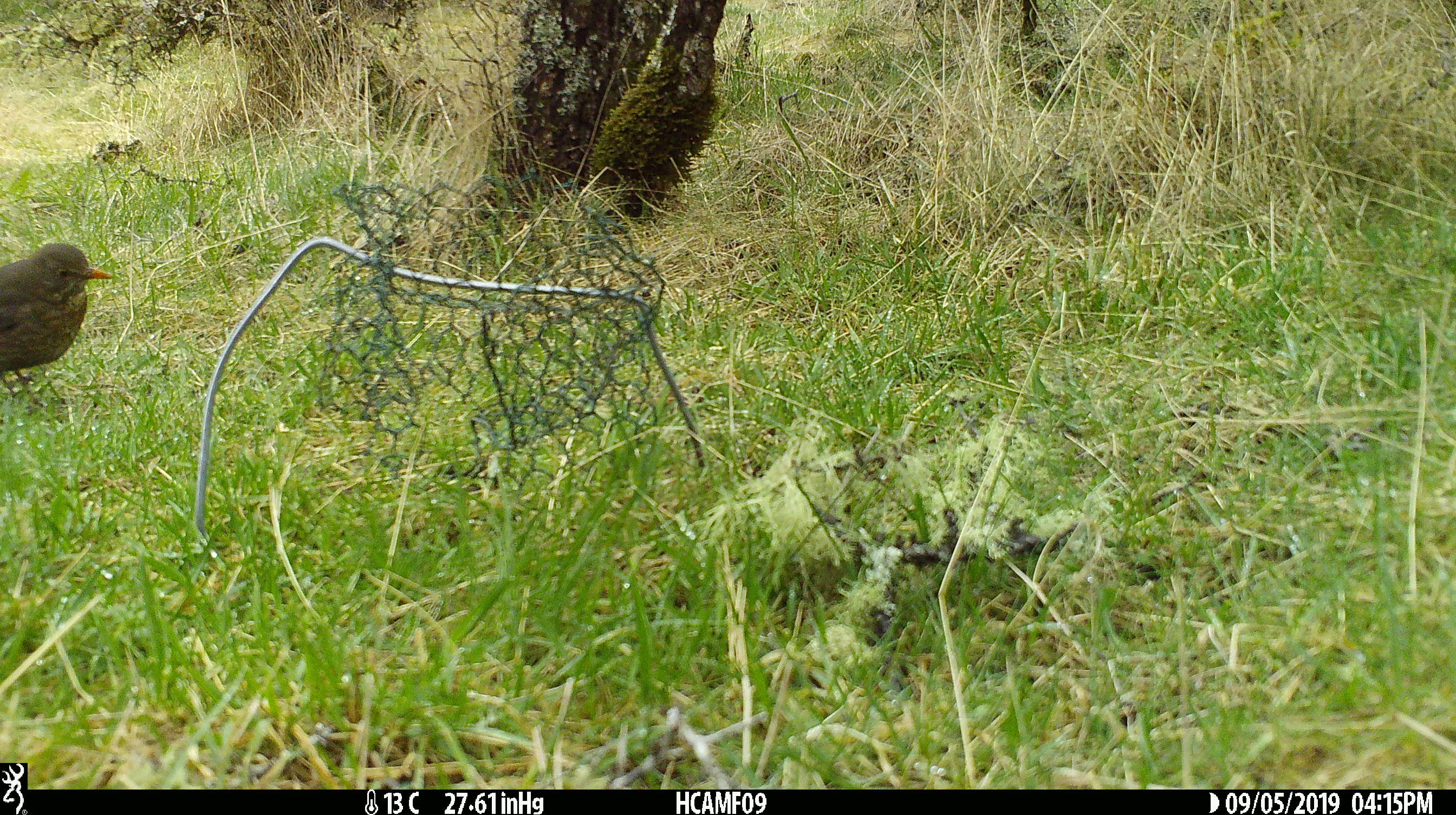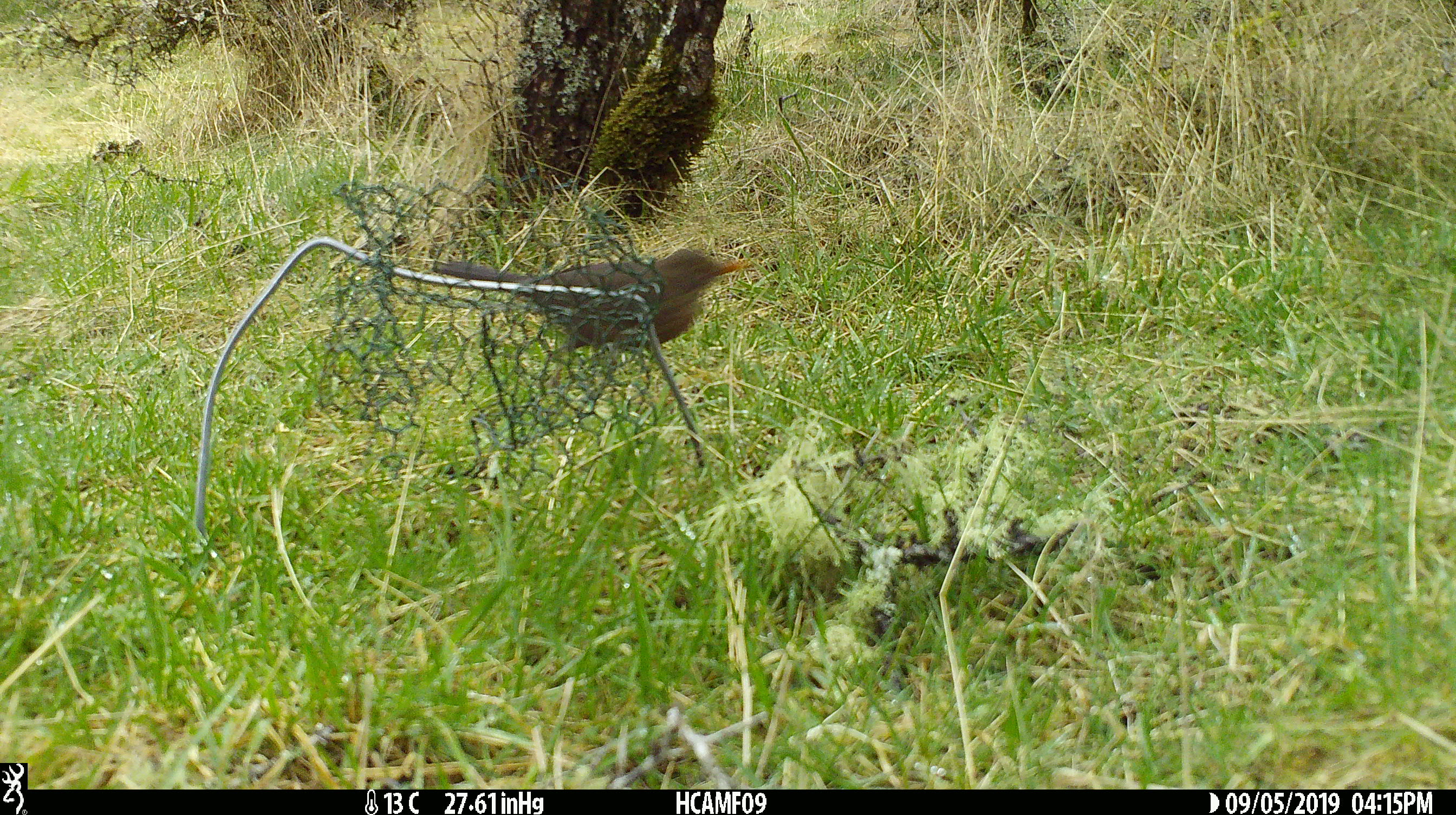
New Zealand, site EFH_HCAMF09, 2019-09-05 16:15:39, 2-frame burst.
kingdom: Animalia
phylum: Chordata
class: Aves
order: Passeriformes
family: Turdidae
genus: Turdus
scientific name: Turdus merula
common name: eurasian blackbird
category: blackbird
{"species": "blackbird (eurasian blackbird) (Turdus merula)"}